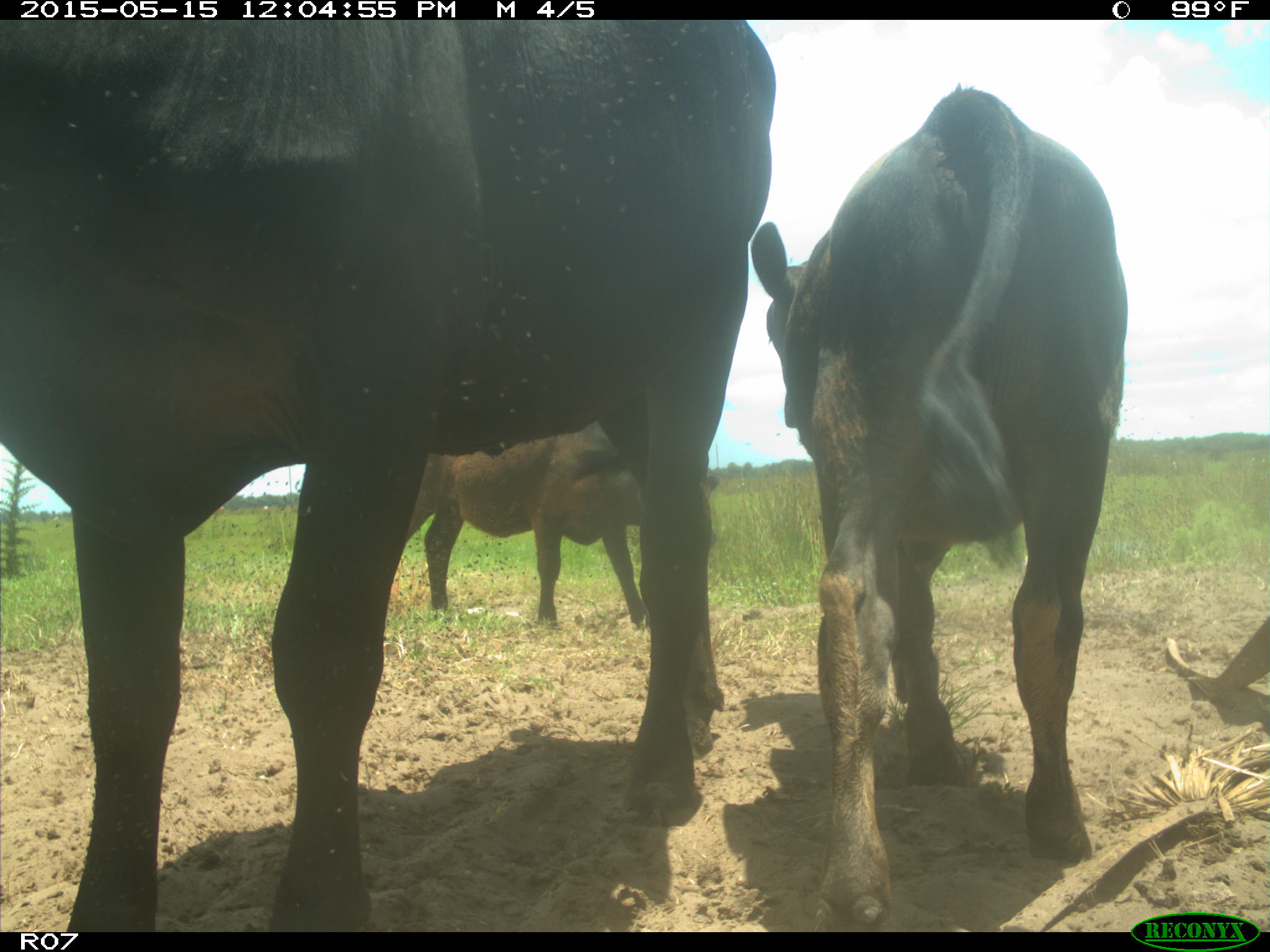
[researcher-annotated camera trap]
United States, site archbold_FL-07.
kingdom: Animalia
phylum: Chordata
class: Mammalia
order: Artiodactyla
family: Bovidae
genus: Bos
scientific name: Bos taurus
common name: domestic cow